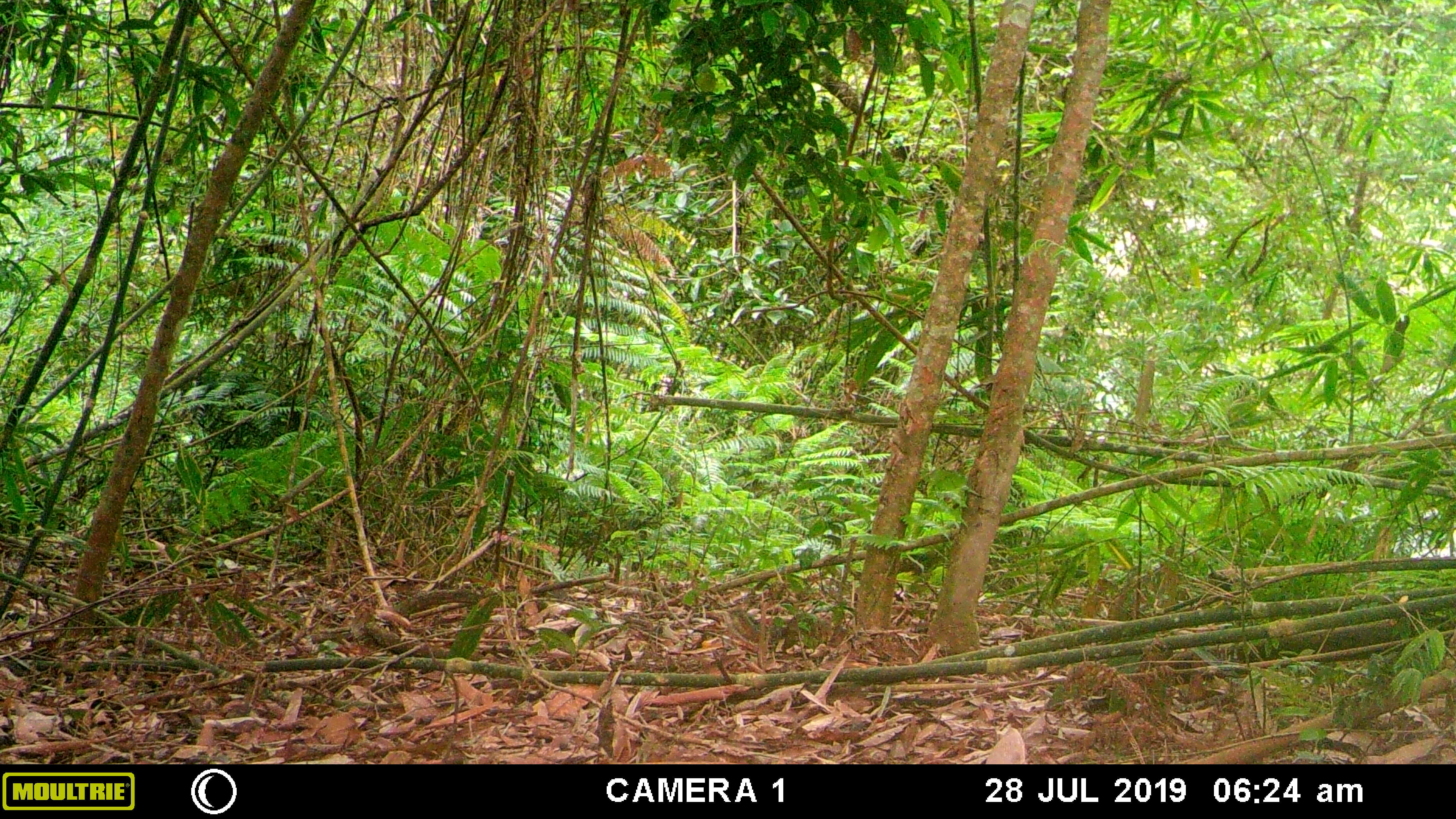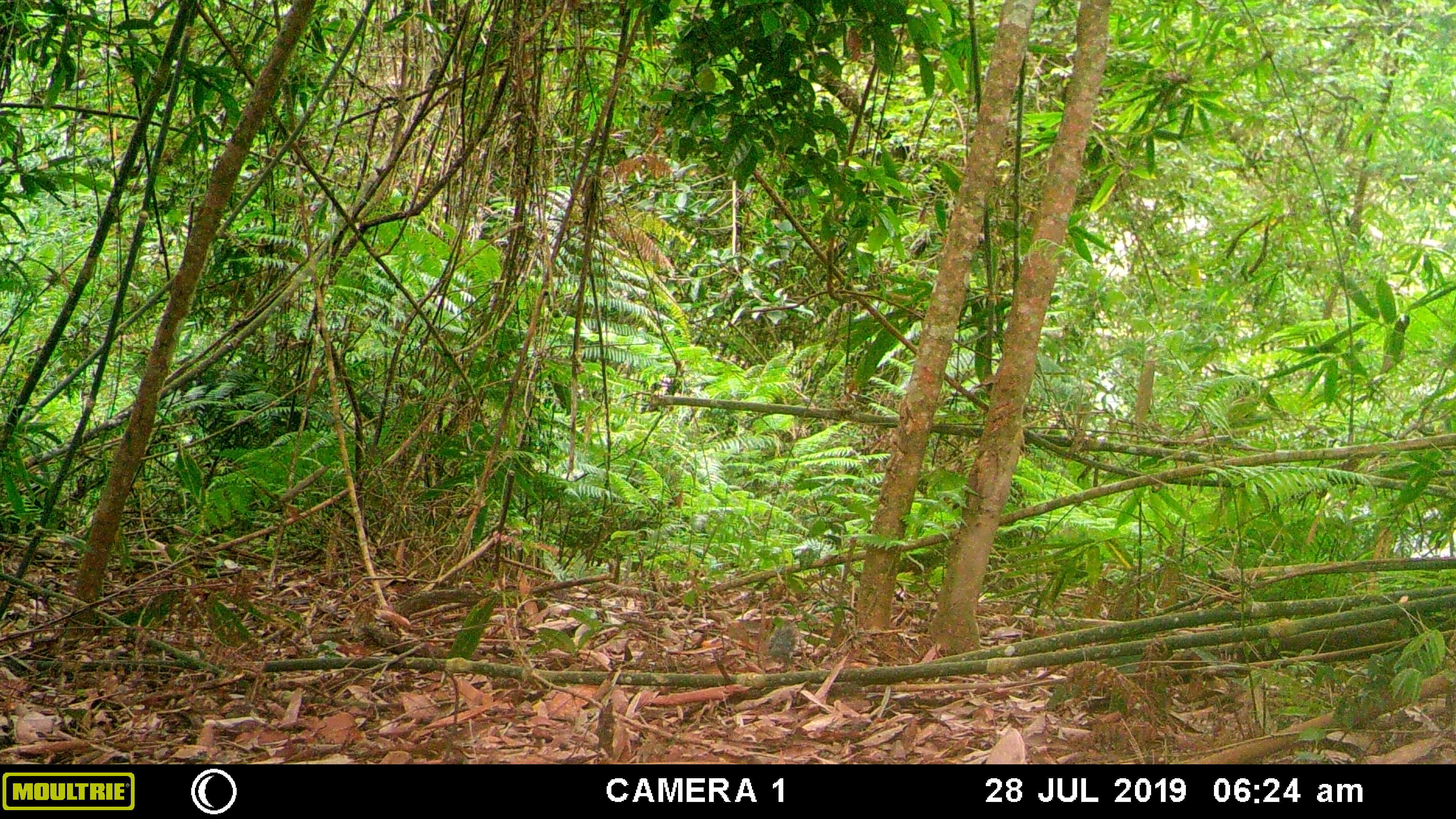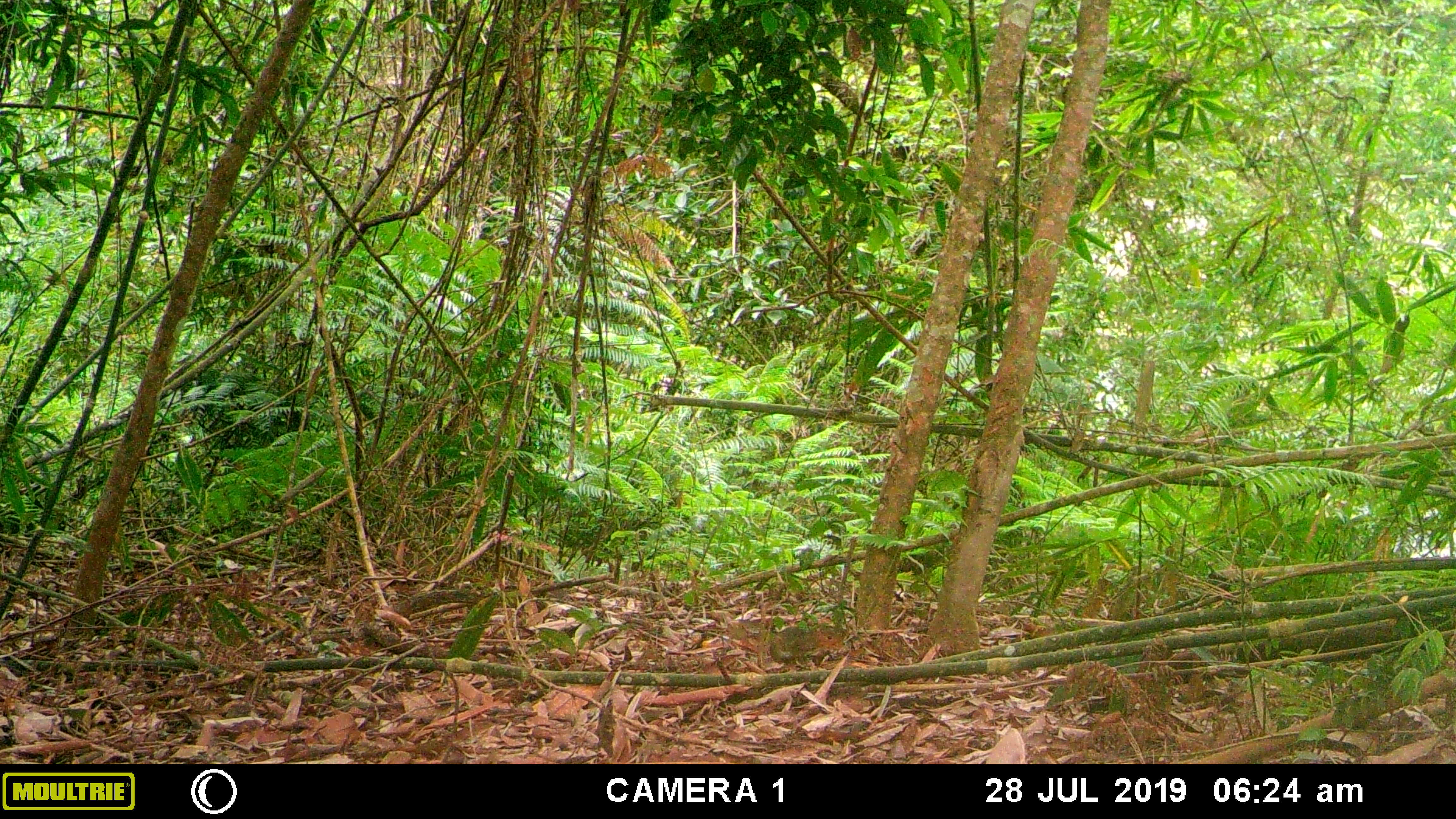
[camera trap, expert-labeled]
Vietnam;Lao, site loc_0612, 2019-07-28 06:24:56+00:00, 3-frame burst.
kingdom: Animalia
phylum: Chordata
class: Mammalia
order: Rodentia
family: Sciuridae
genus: Dremomys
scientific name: Dremomys rufigenis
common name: red-cheeked squirrel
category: red cheeked squirrel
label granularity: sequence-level